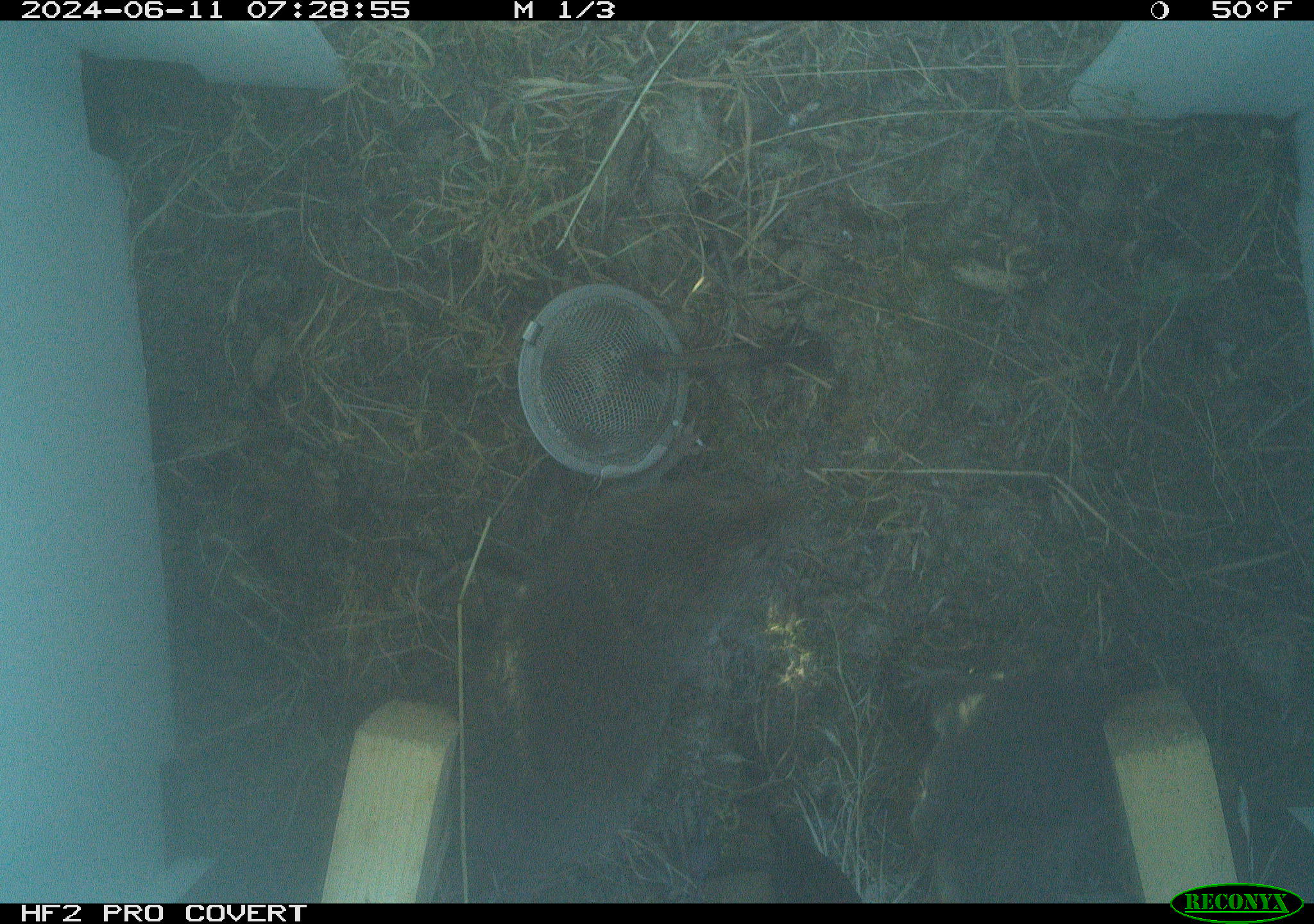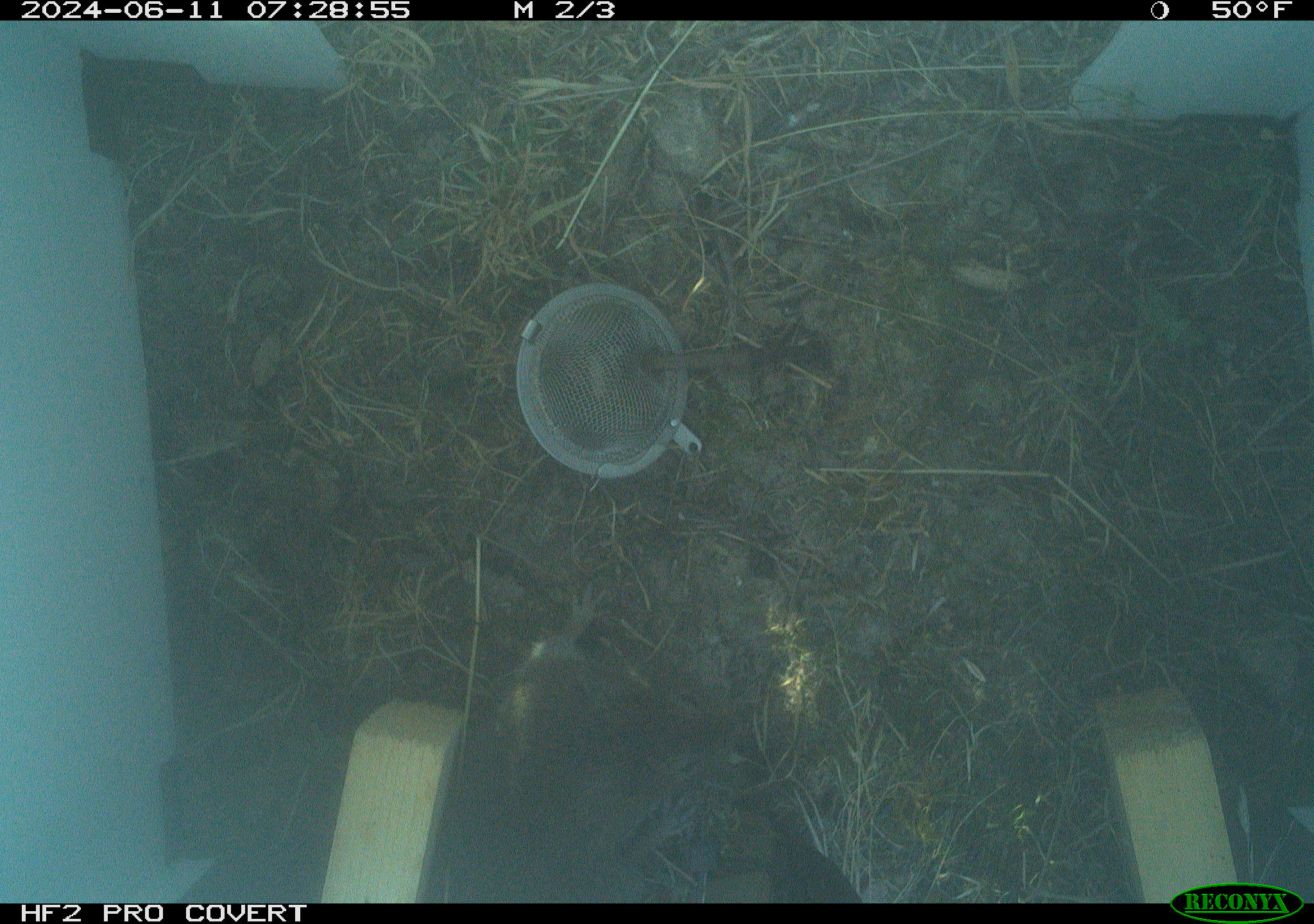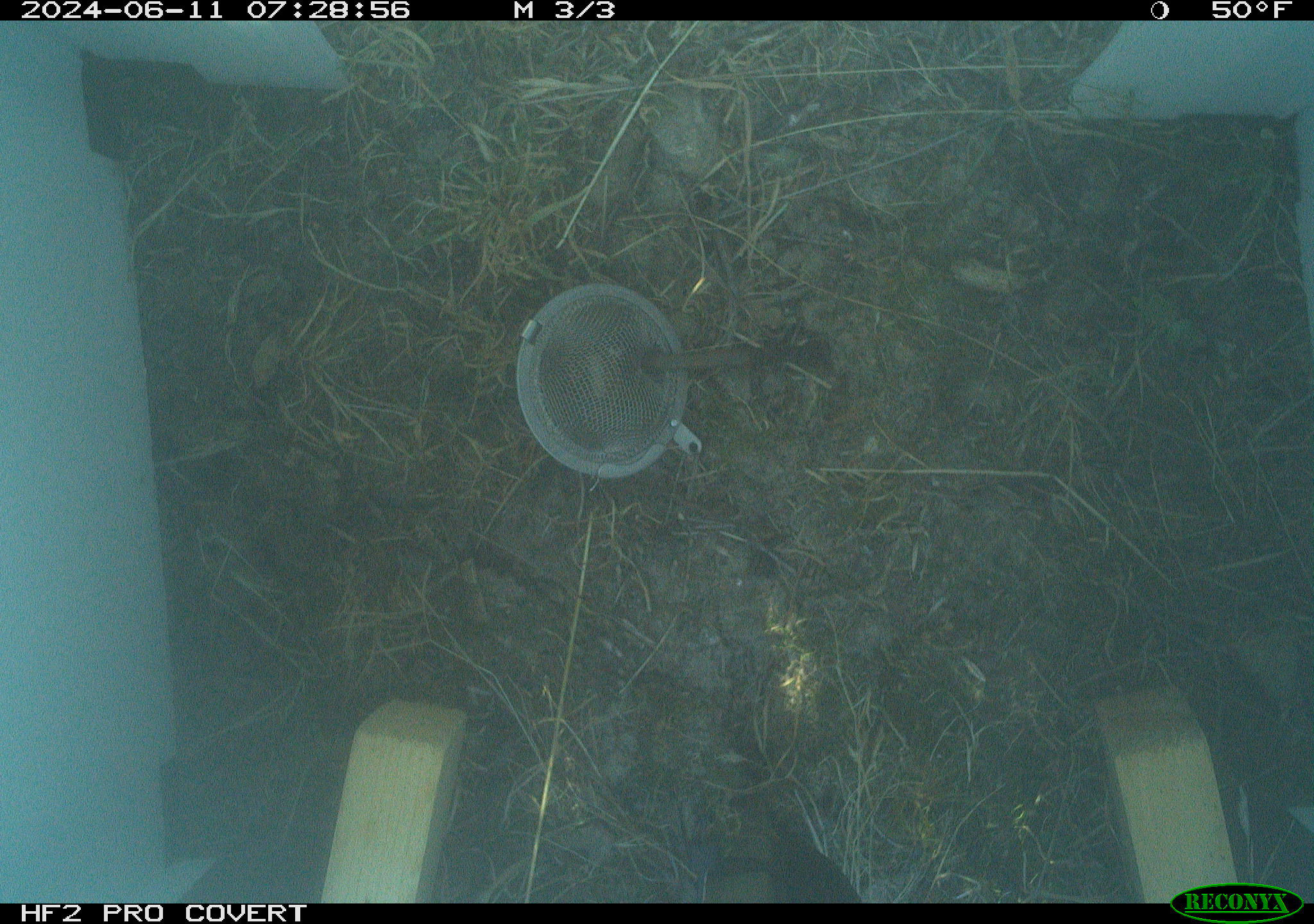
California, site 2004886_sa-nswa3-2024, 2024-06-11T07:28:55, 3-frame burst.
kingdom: Animalia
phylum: Chordata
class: Mammalia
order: Rodentia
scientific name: Rodentia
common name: rodent